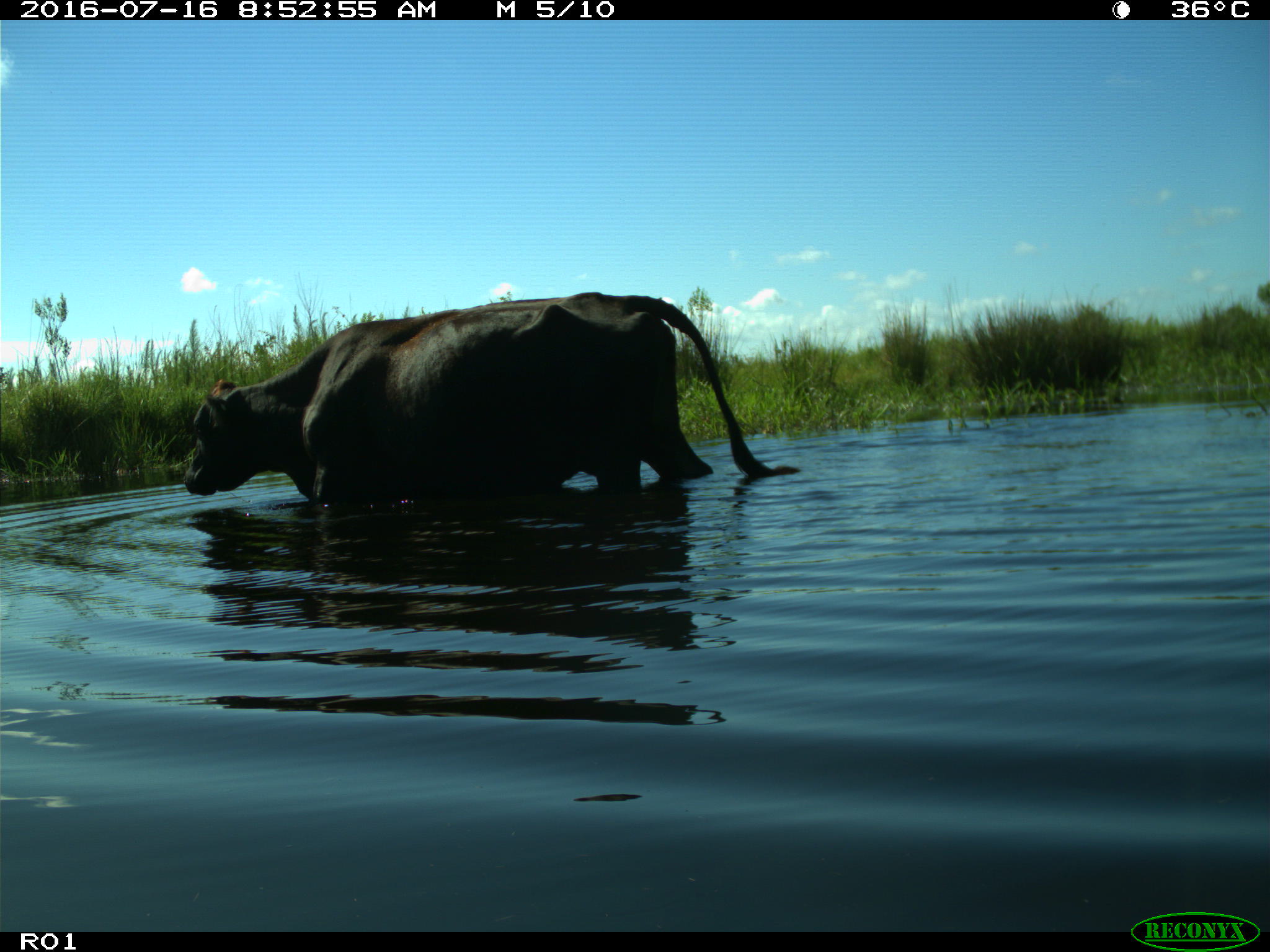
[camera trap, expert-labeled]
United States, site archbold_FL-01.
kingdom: Animalia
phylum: Chordata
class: Mammalia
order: Artiodactyla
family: Bovidae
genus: Bos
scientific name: Bos taurus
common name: domestic cow